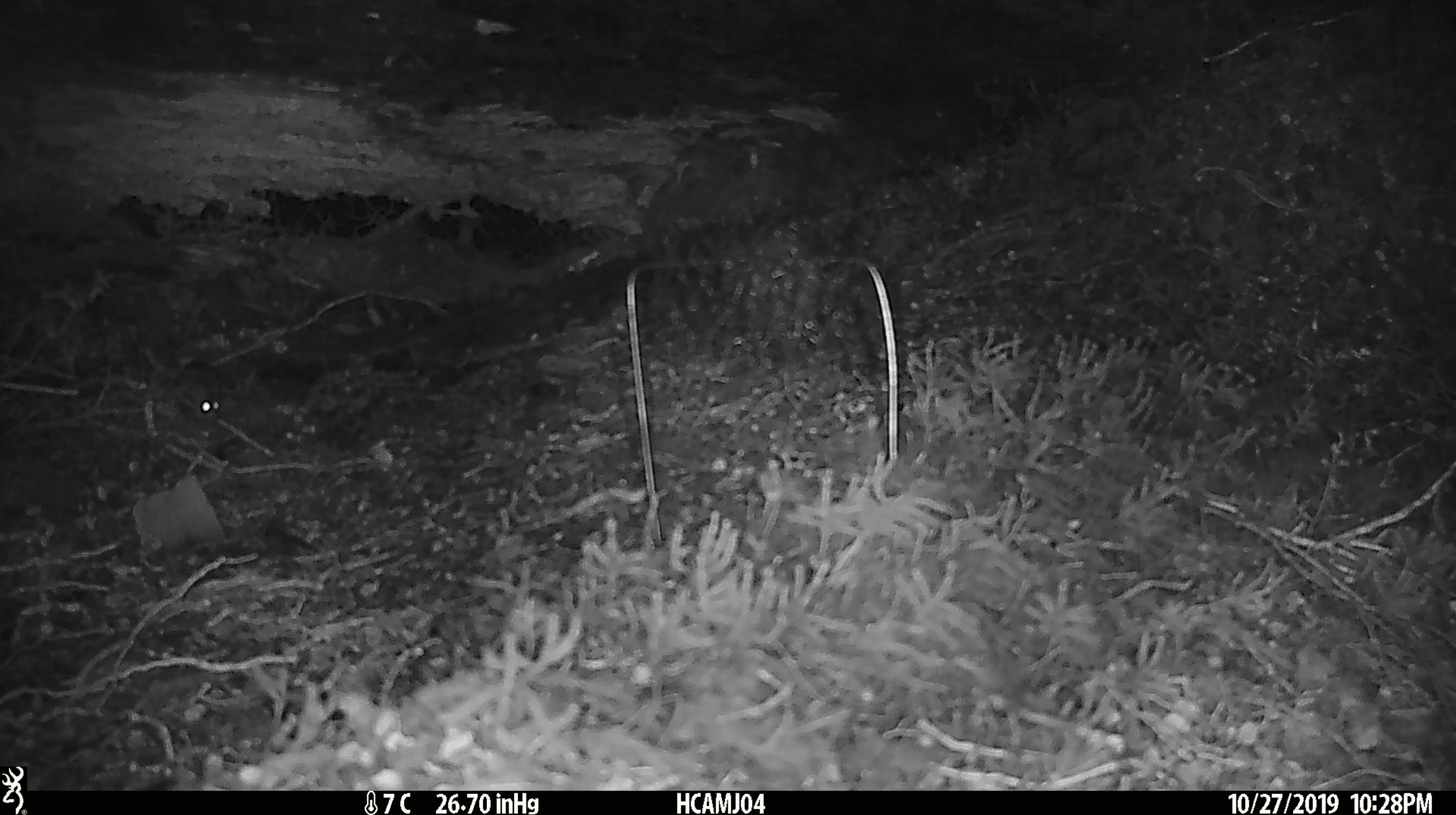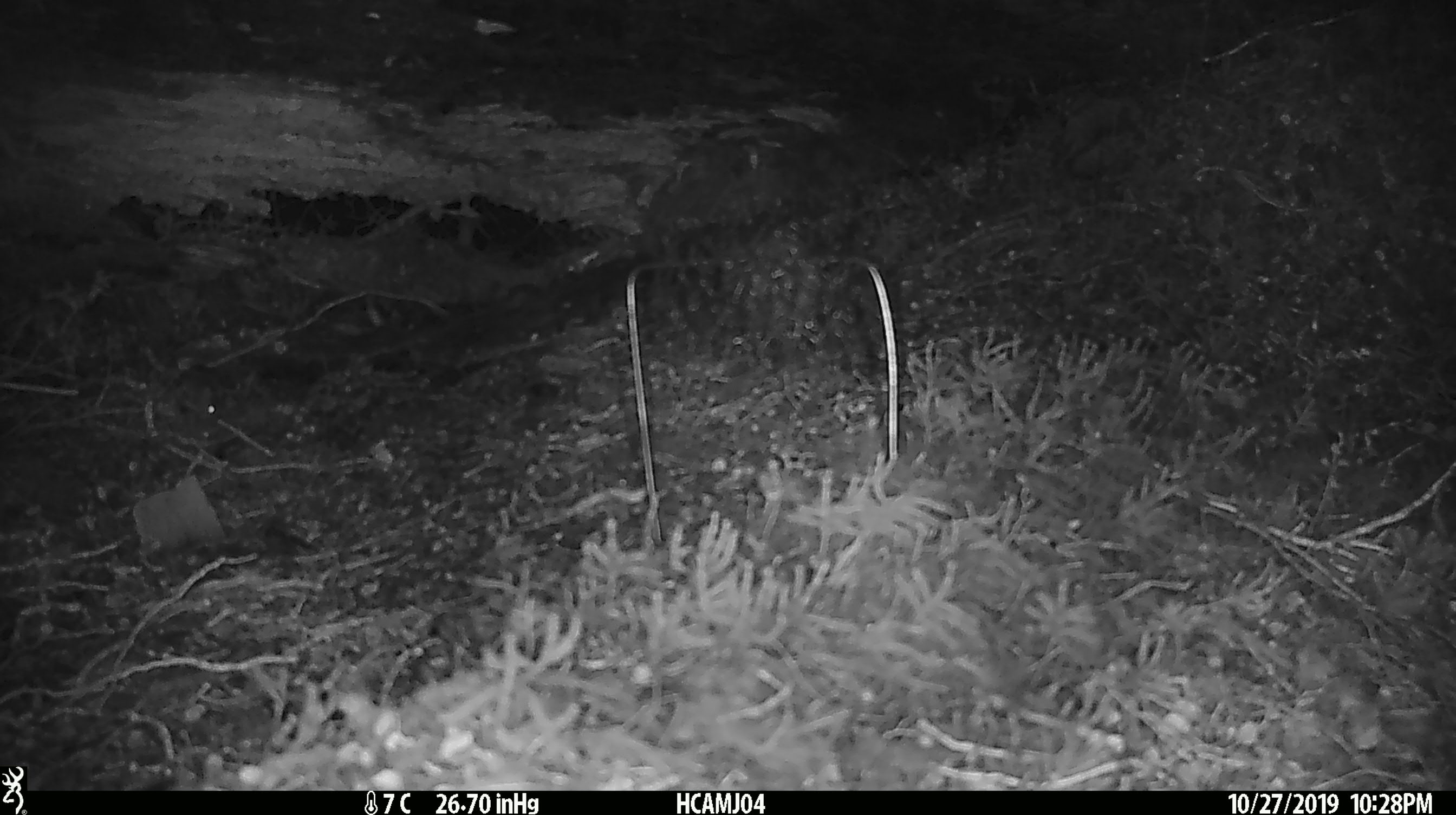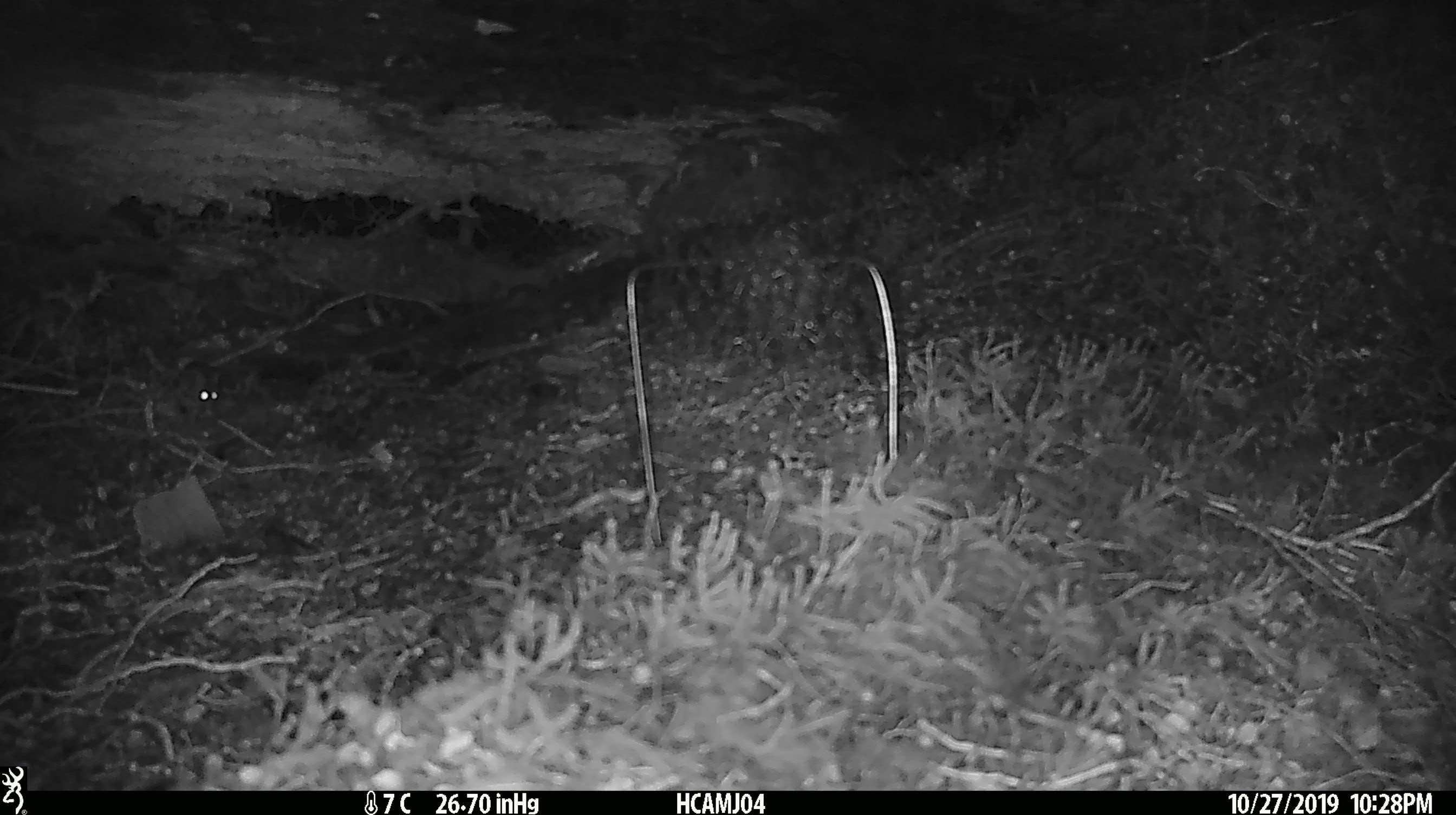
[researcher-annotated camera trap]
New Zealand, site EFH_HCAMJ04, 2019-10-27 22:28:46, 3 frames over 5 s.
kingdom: Animalia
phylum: Chordata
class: Mammalia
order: Rodentia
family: Muridae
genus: Mus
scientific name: Mus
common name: mouse